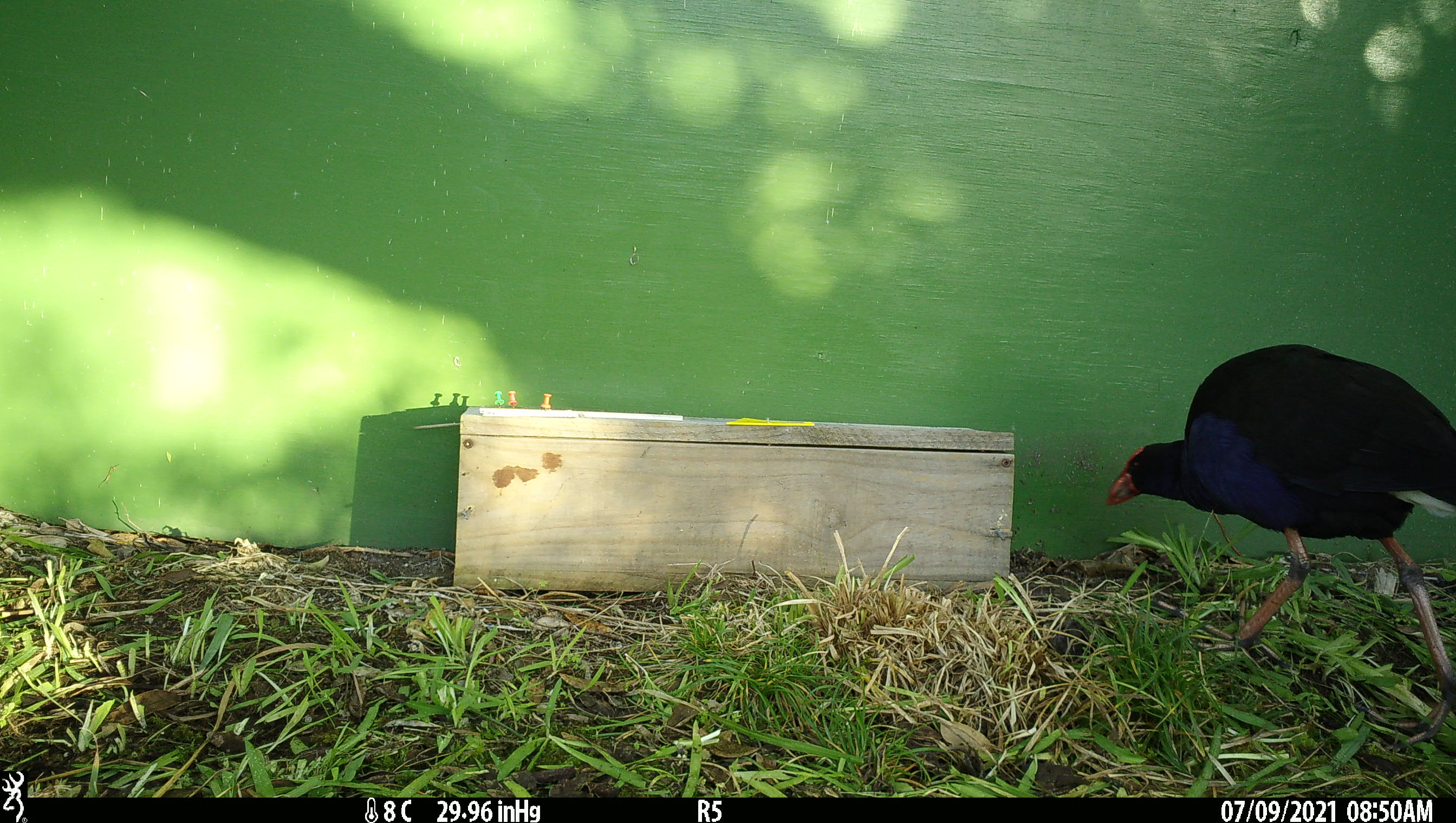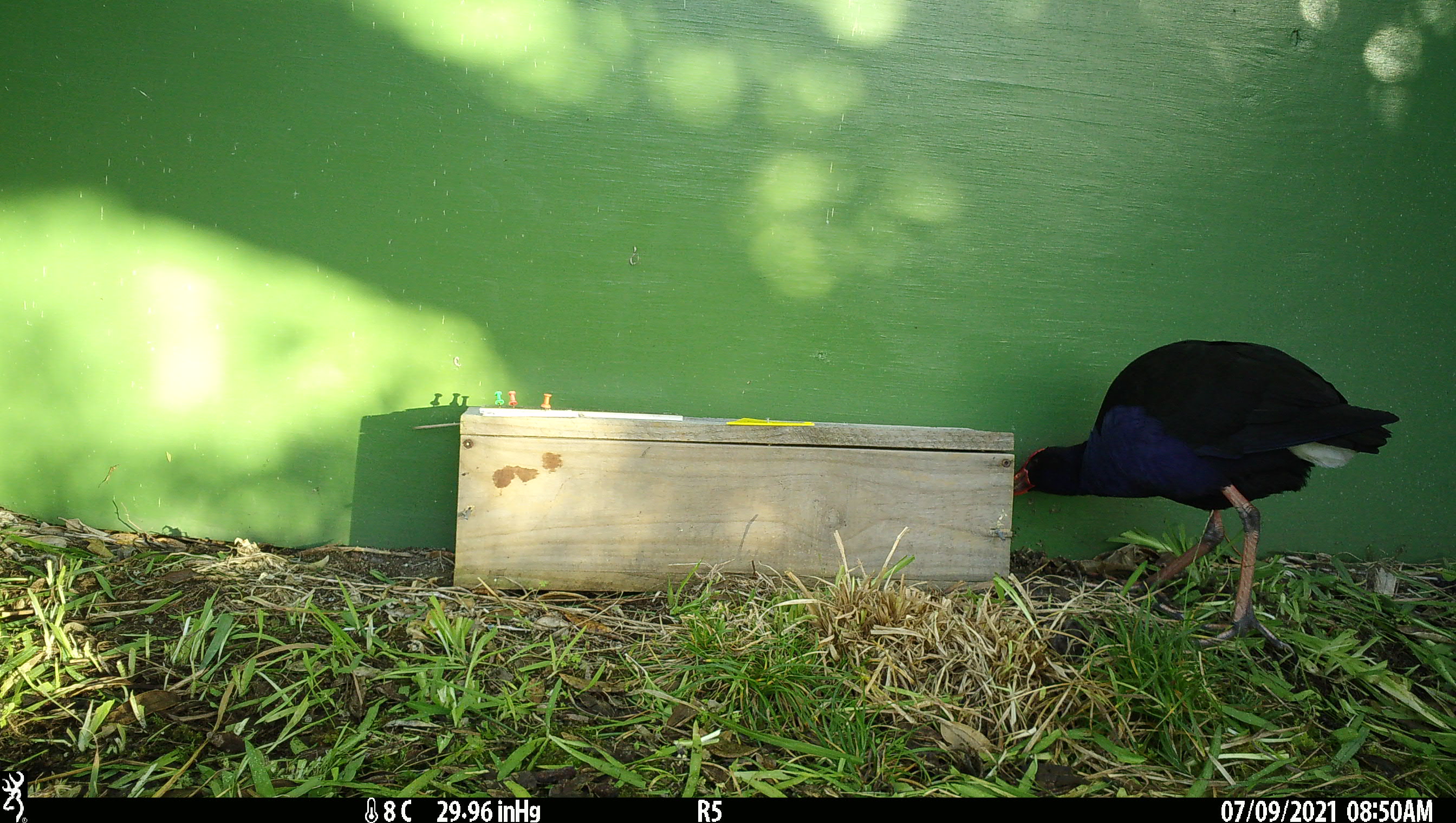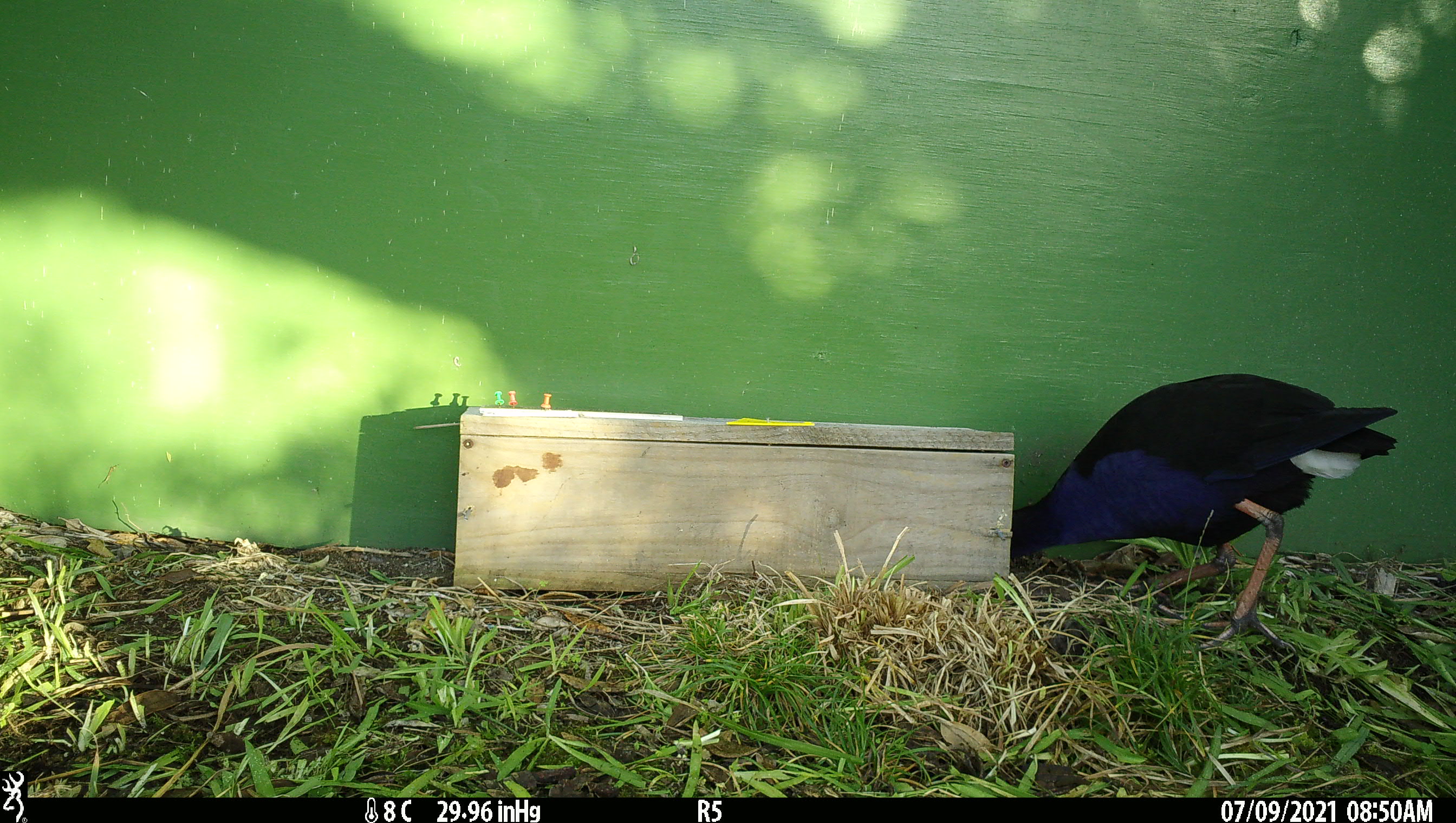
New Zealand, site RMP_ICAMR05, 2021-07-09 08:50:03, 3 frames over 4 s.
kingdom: Animalia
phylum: Chordata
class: Aves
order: Gruiformes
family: Rallidae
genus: Porphyrio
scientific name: Porphyrio melanotus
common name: australasian swamphen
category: pukeko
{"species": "pukeko (australasian swamphen) (Porphyrio melanotus)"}